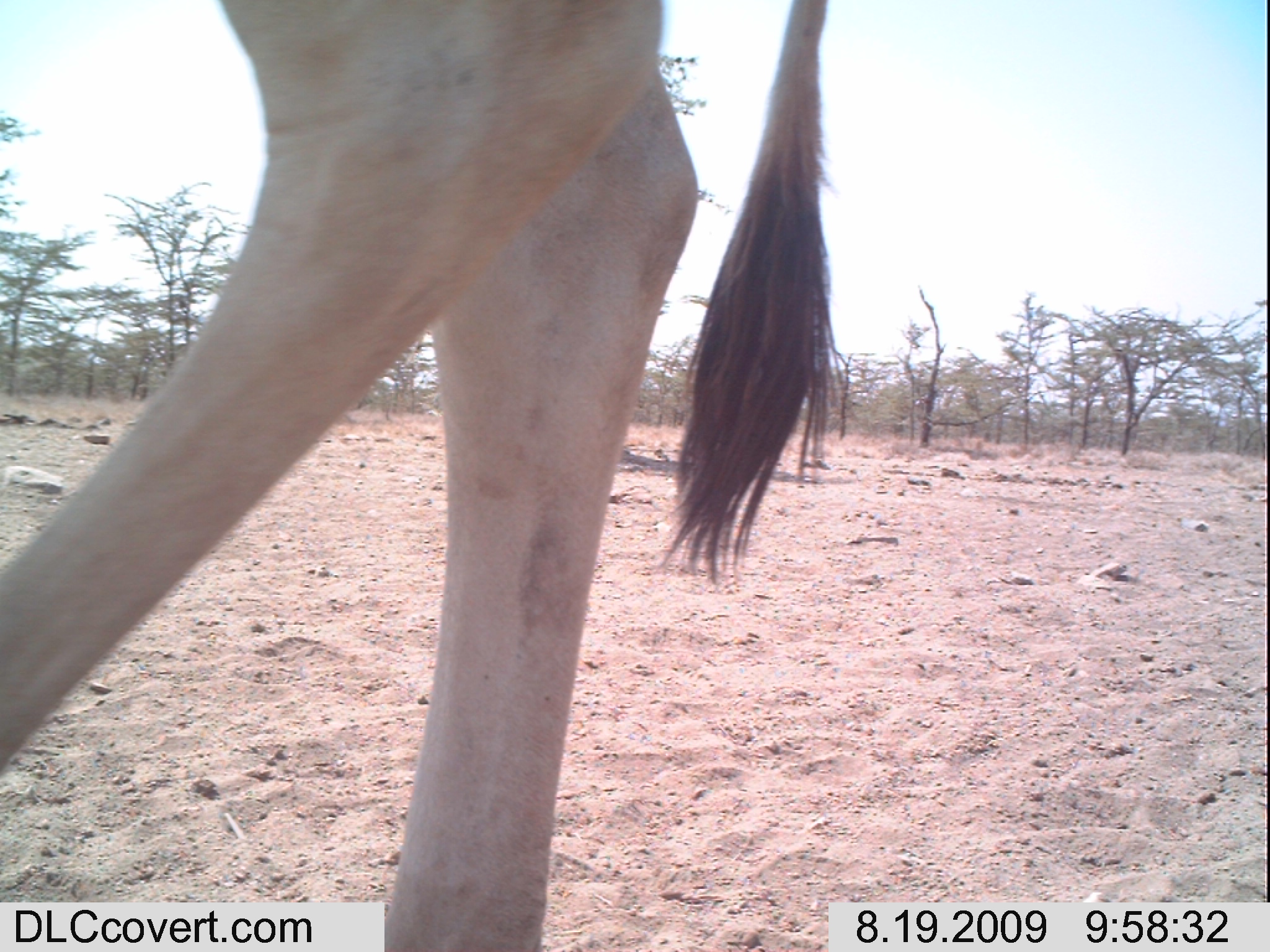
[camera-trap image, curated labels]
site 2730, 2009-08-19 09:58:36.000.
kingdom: Animalia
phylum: Chordata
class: Mammalia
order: Artiodactyla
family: Bovidae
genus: Bos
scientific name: Bos taurus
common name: domestic cattle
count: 1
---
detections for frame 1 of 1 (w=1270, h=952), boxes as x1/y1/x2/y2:
bos taurus: 0/0/837/952